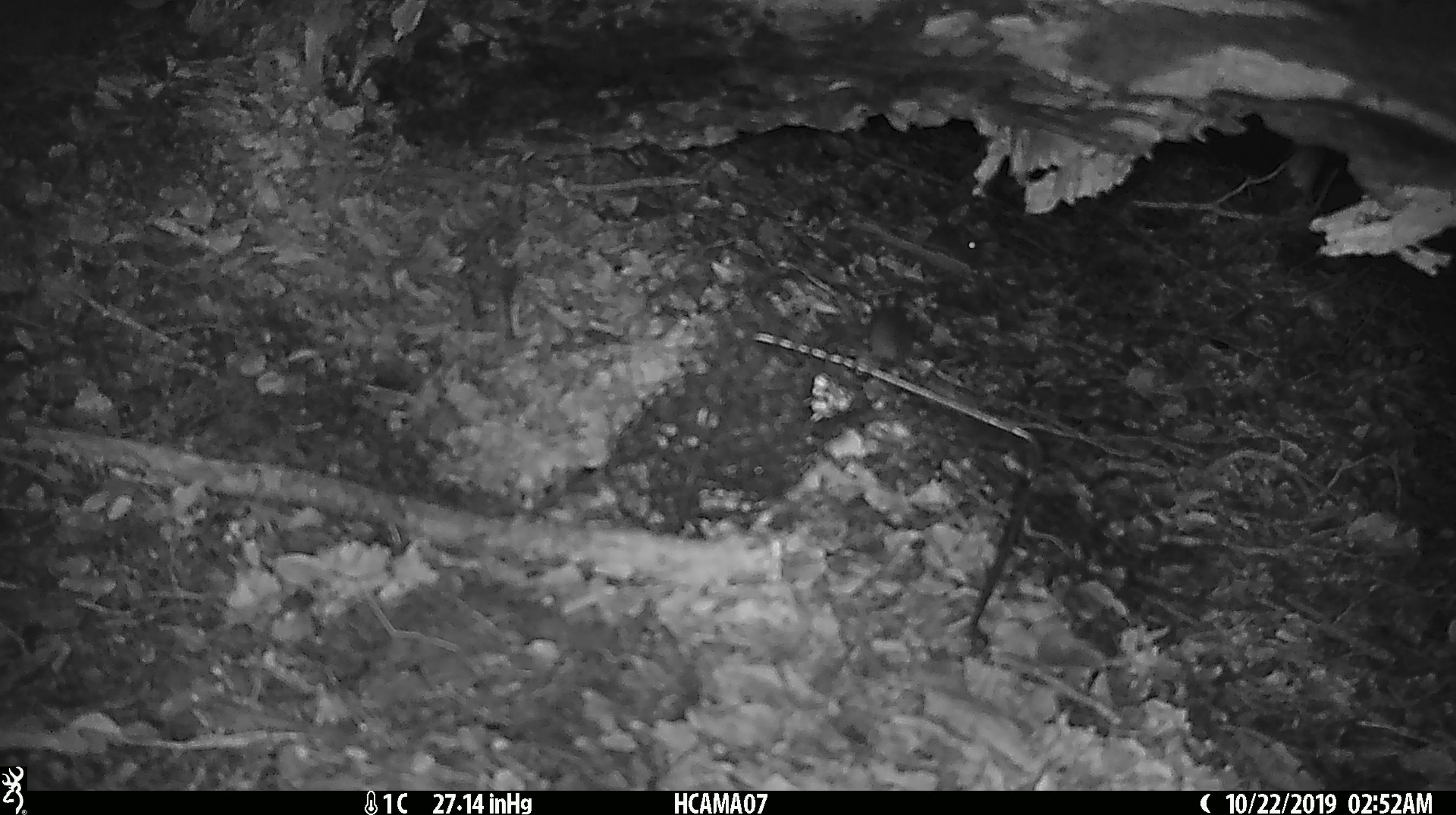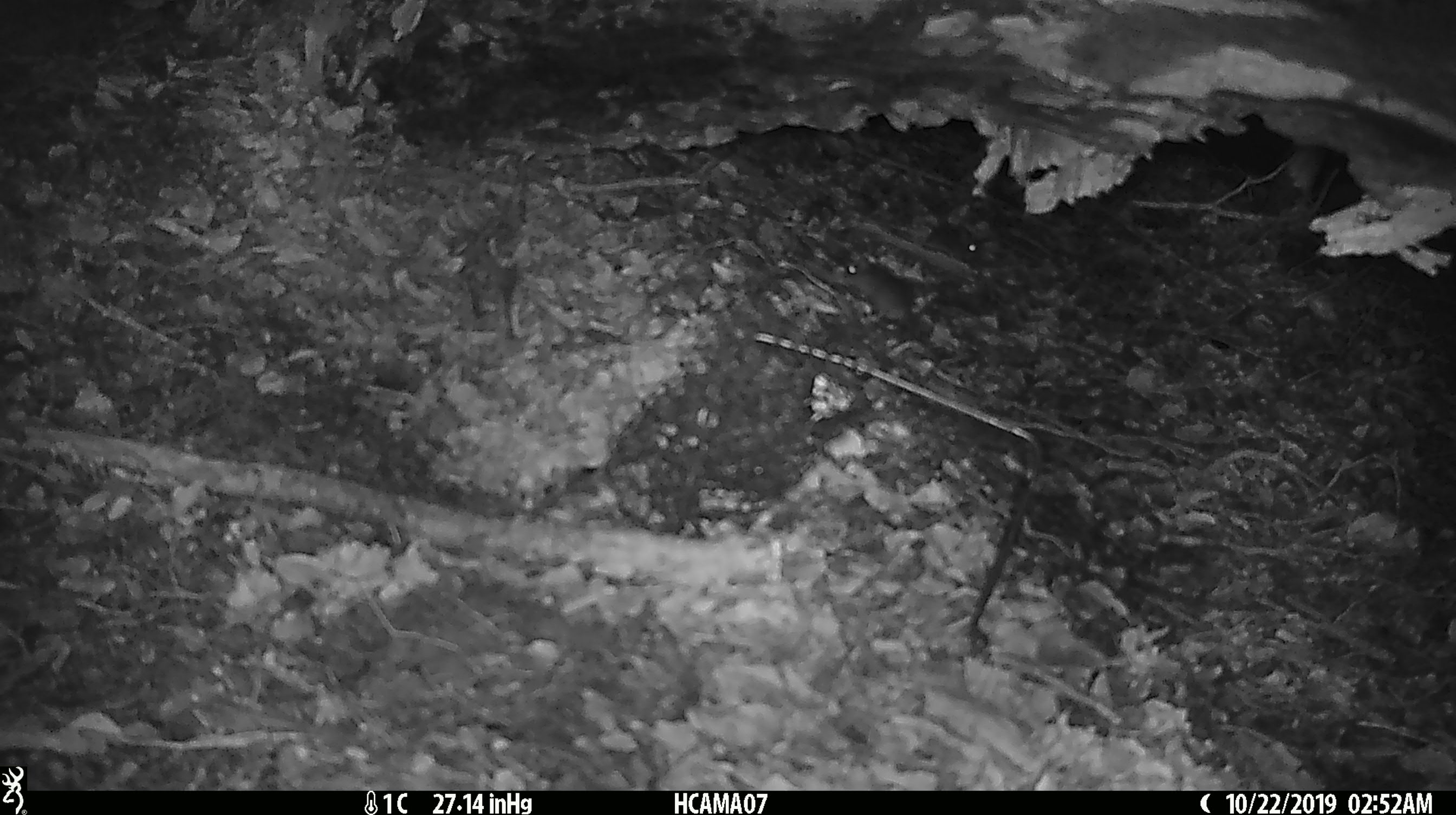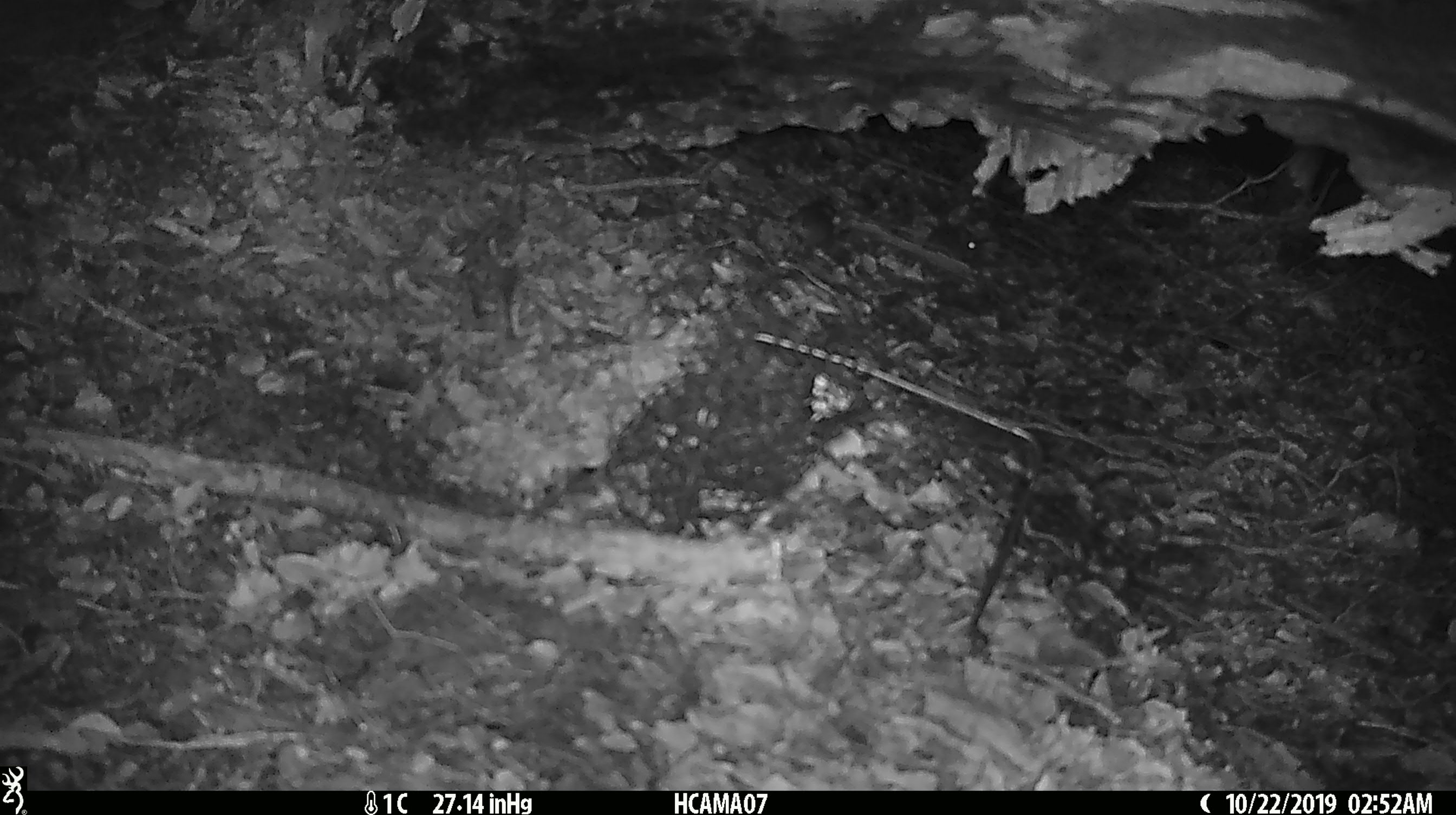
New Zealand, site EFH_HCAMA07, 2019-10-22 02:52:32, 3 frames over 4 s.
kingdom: Animalia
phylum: Chordata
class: Mammalia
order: Rodentia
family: Muridae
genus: Mus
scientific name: Mus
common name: mouse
Mouse (Mus).